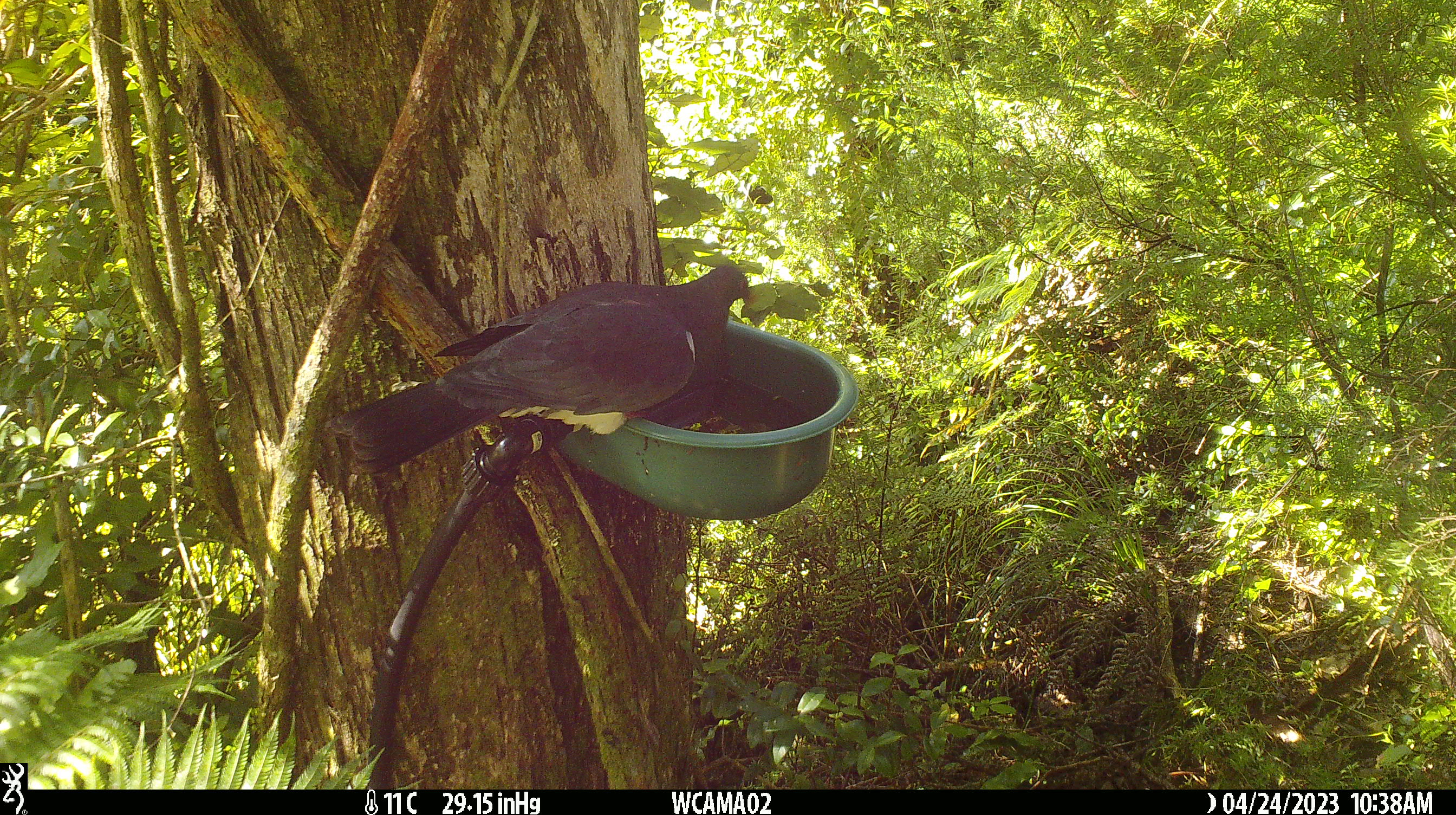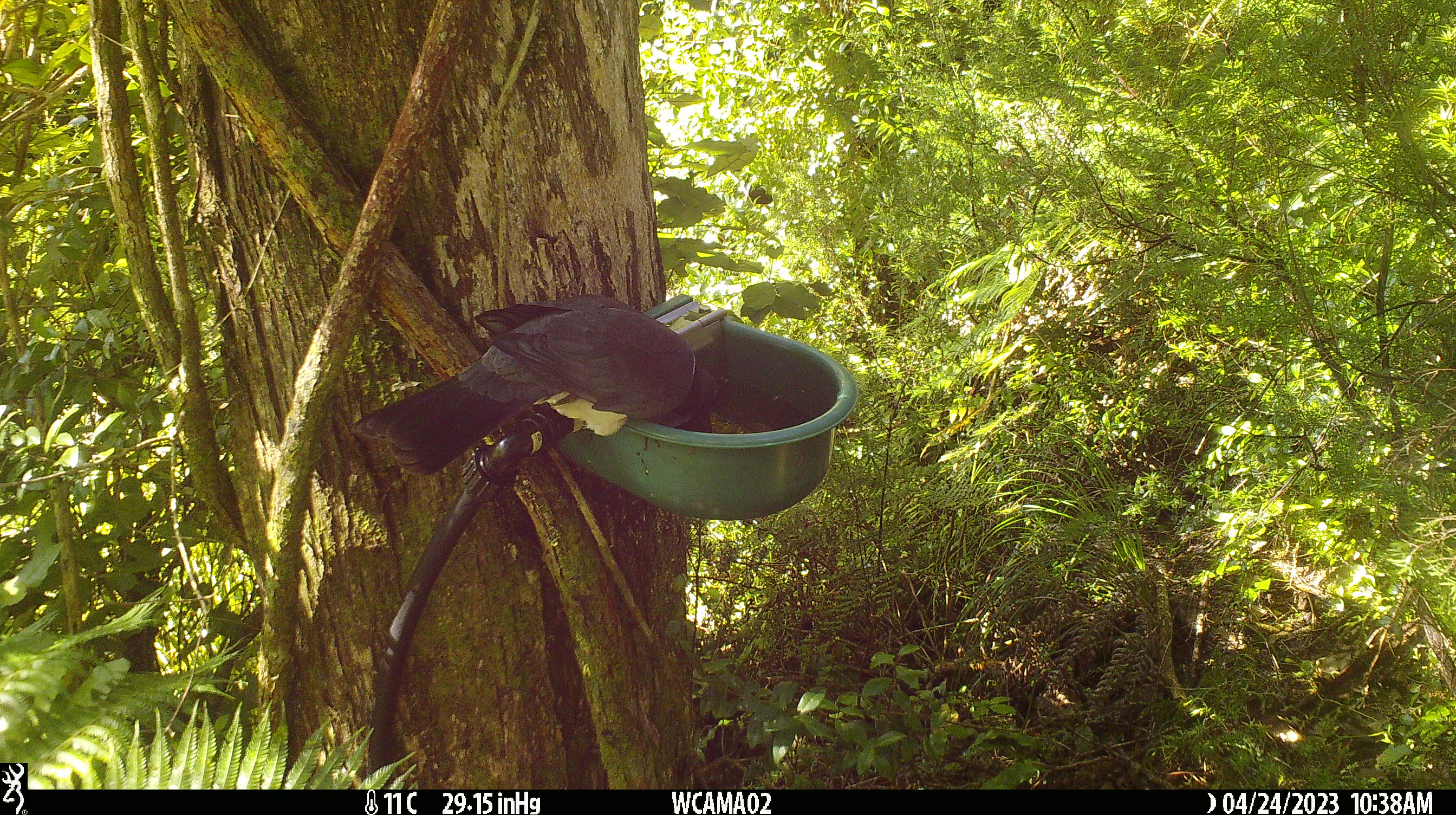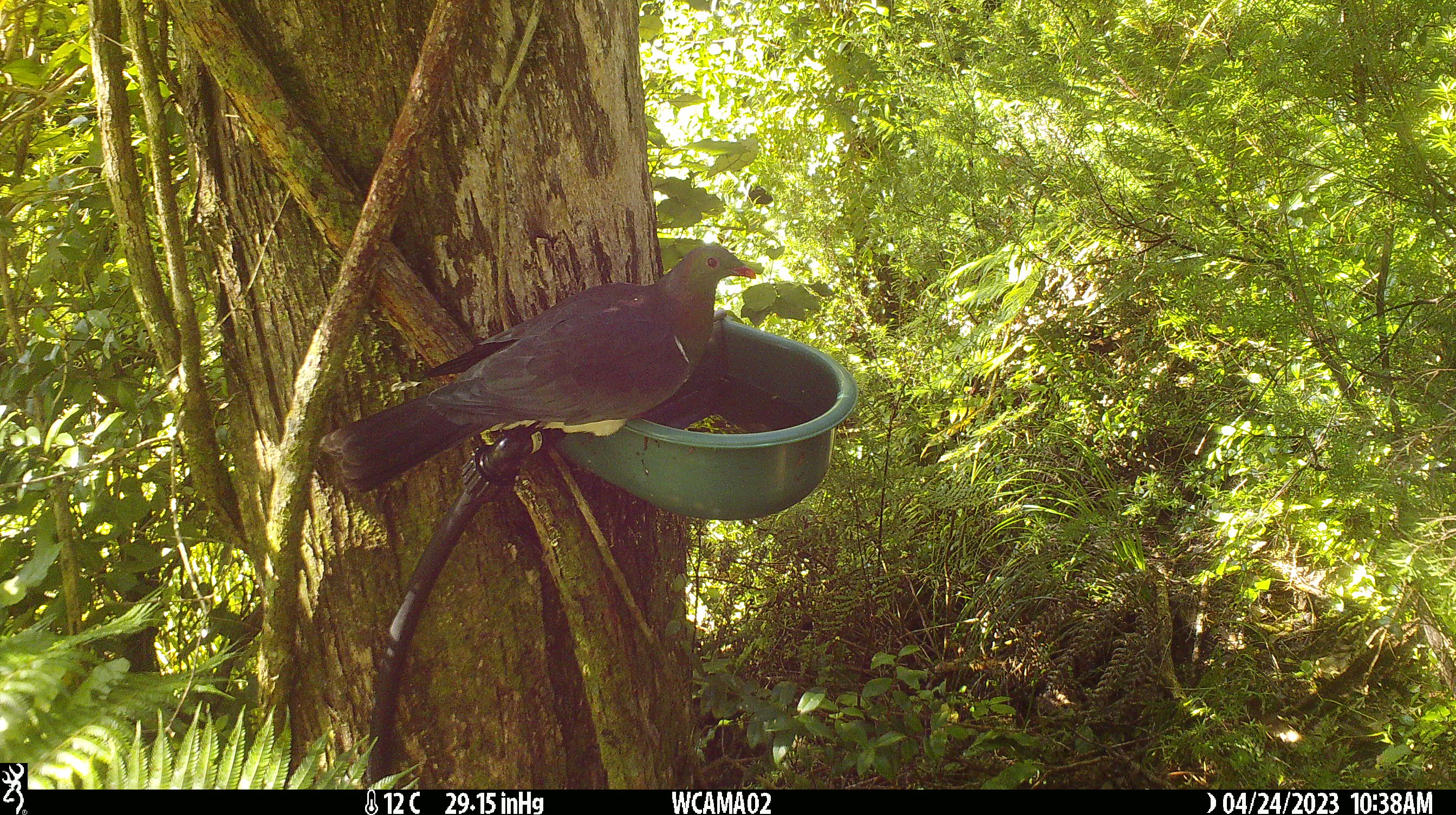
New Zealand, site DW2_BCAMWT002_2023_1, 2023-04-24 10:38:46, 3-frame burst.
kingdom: Animalia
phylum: Chordata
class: Aves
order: Columbiformes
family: Columbidae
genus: Hemiphaga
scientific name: Hemiphaga novaeseelandiae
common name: new zealand pigeon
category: kereru